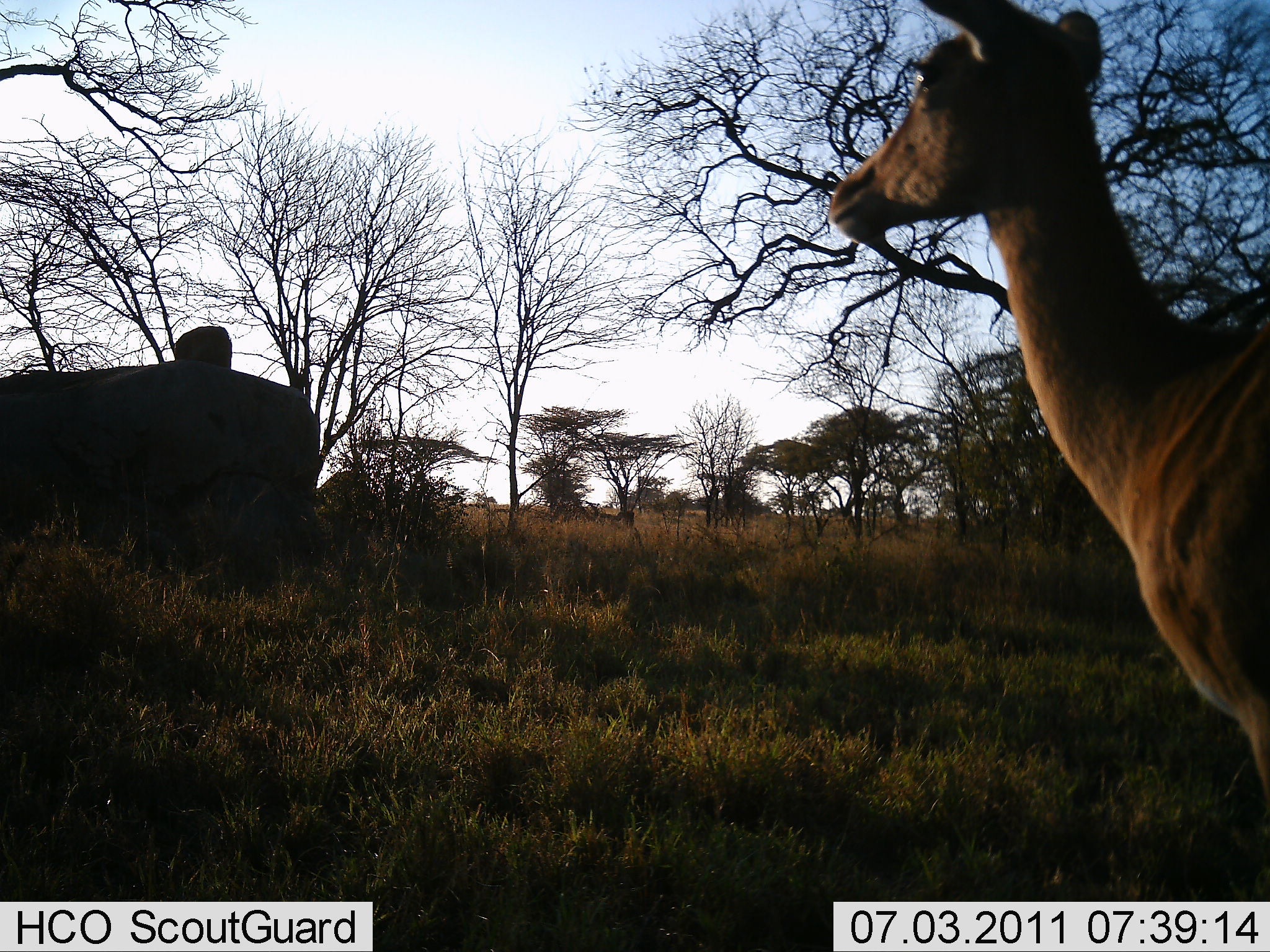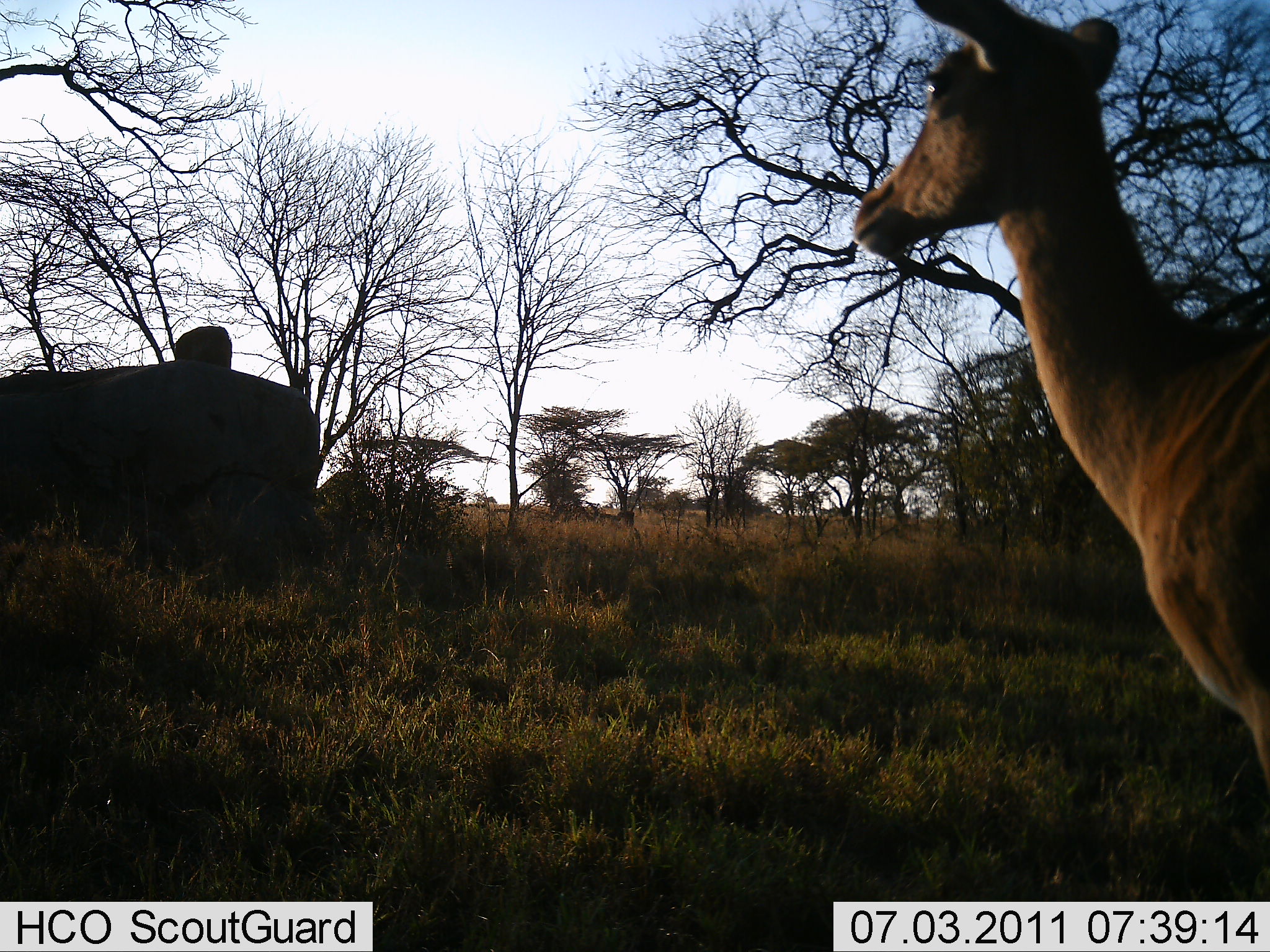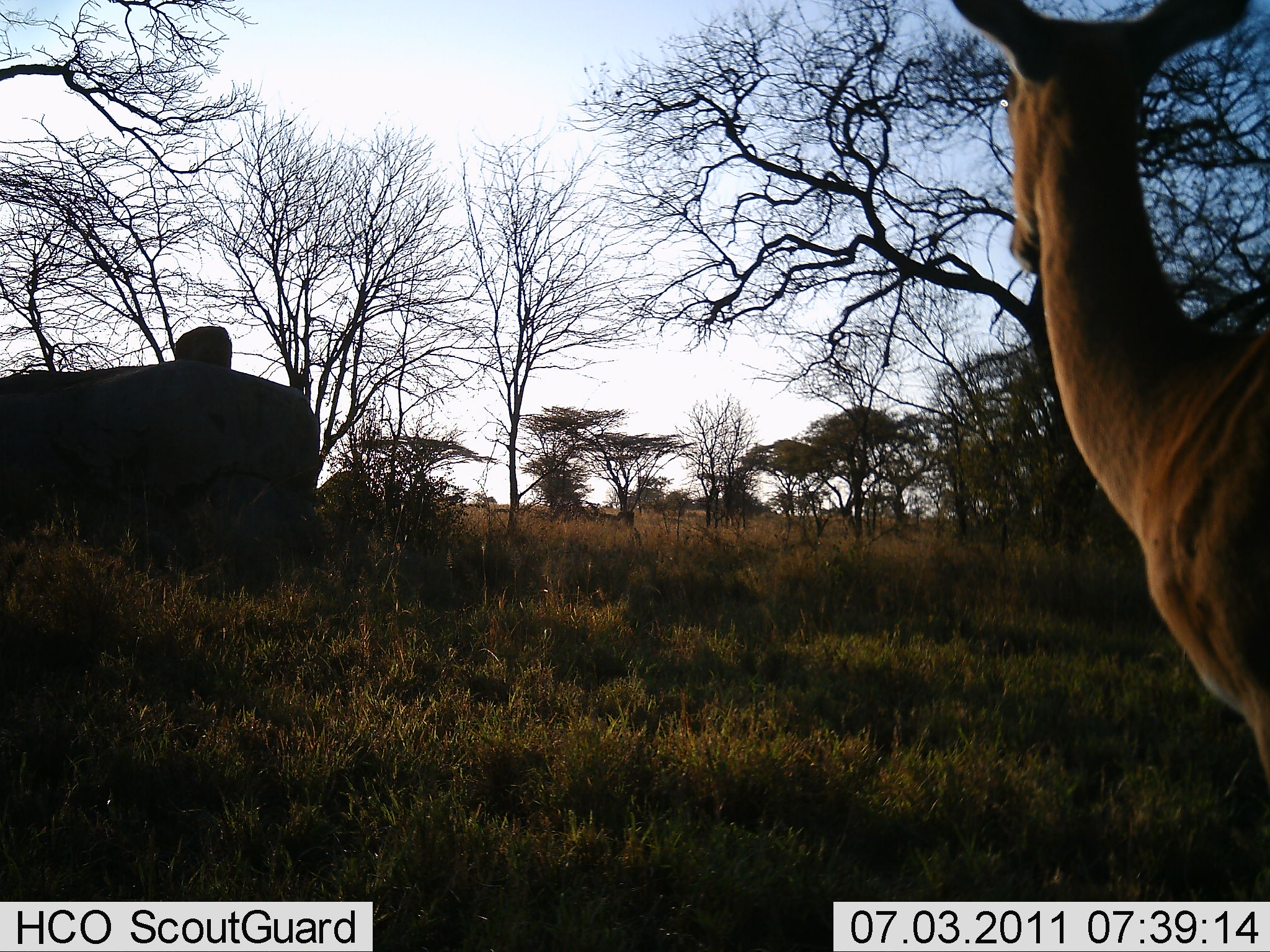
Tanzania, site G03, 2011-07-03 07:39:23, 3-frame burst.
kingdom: Animalia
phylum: Chordata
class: Mammalia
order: Artiodactyla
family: Bovidae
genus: Aepyceros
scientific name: Aepyceros melampus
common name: impala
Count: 1.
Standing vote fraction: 100%.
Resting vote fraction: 0%.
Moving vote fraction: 0%.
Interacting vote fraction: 0%.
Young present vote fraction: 0%.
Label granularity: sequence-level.